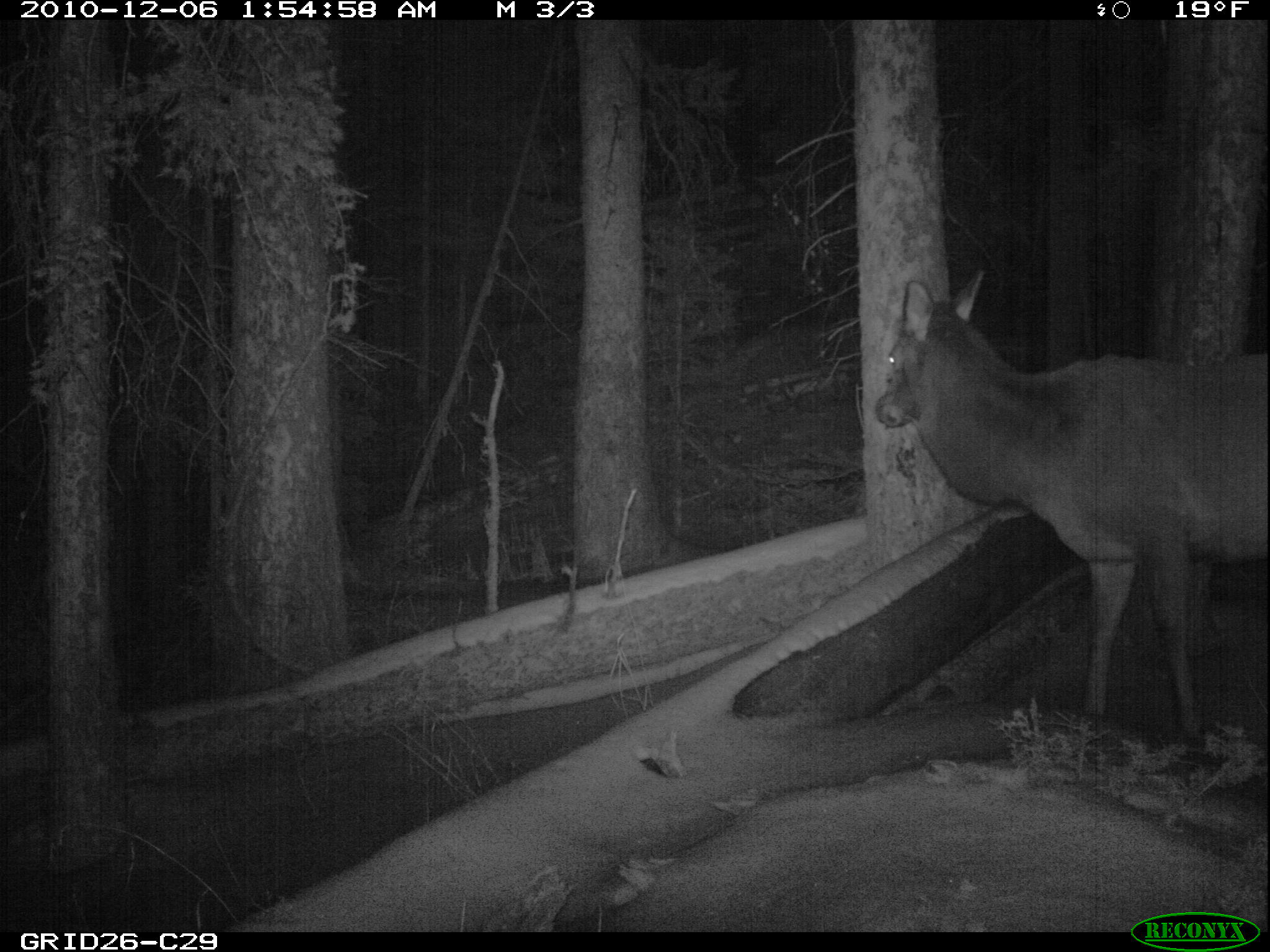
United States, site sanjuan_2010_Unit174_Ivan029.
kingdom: Animalia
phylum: Chordata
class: Mammalia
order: Artiodactyla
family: Cervidae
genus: Cervus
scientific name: Cervus elaphus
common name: red deer